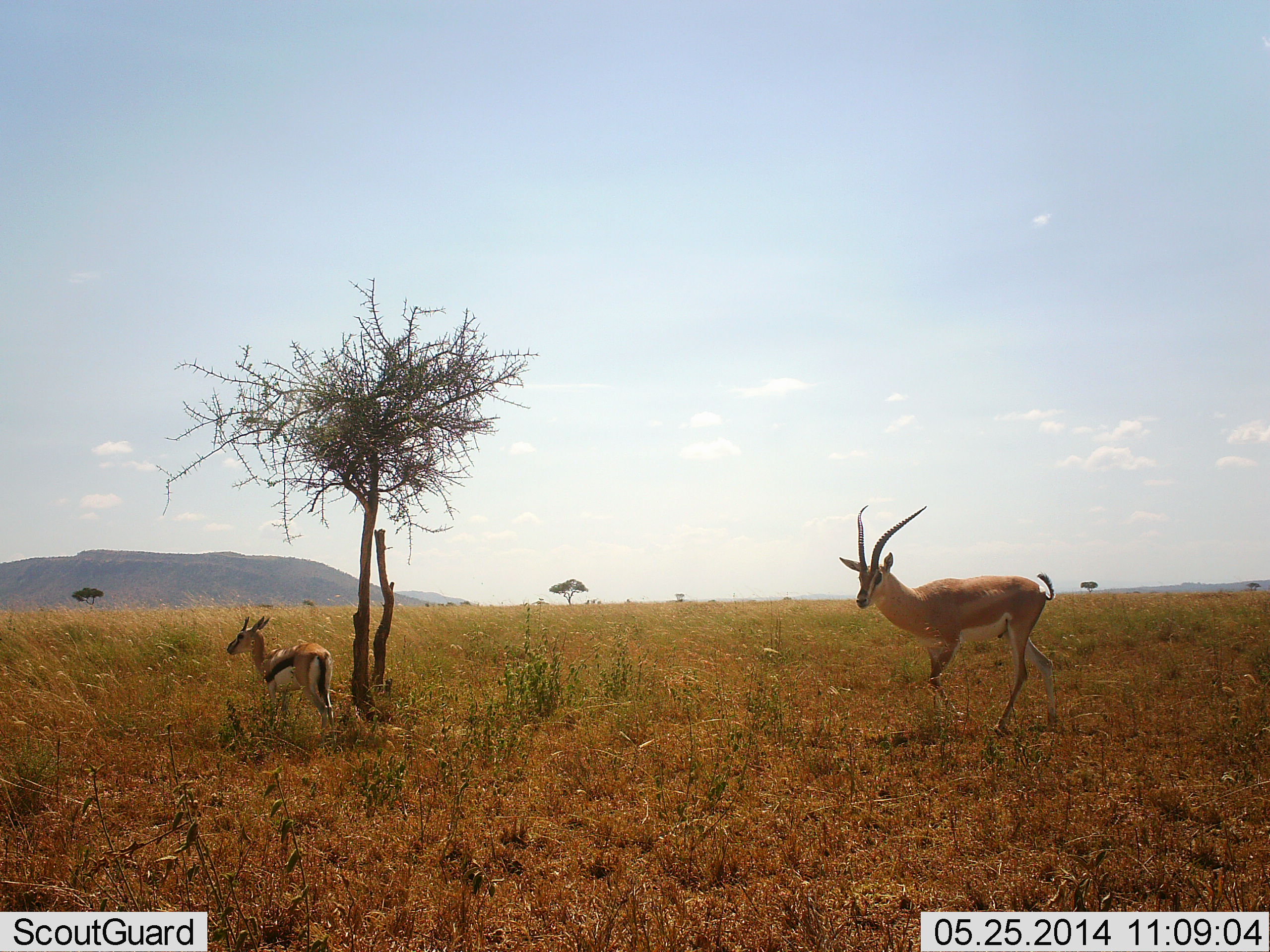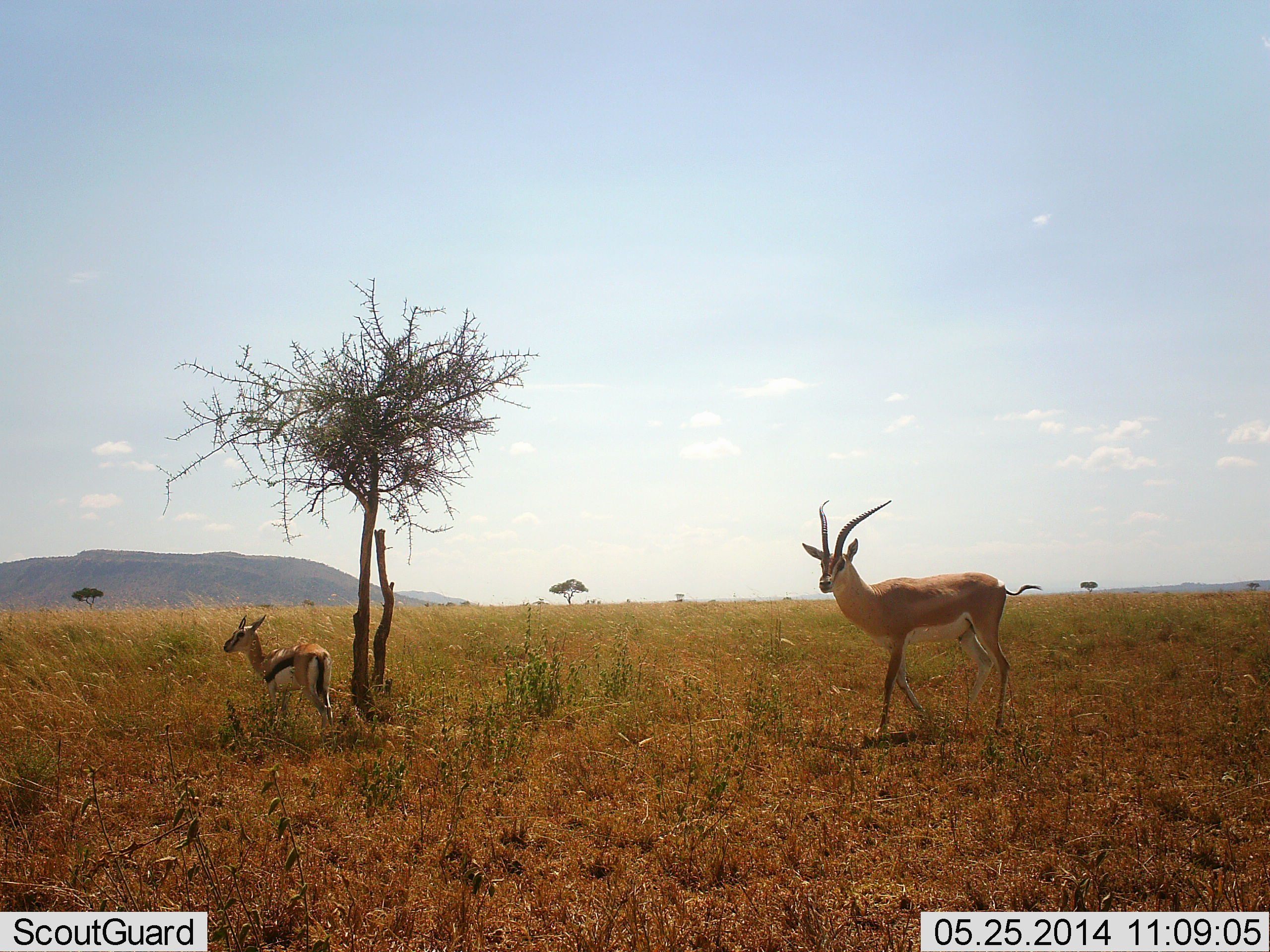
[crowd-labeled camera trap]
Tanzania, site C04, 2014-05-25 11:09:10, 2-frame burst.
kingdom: Animalia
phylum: Chordata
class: Mammalia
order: Artiodactyla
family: Bovidae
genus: Nanger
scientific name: Nanger granti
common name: grant's gazelle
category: gazellegrants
Gazellegrants (grant's gazelle) (Nanger granti), count 1. Behavior (volunteer vote fractions): standing 45%, resting 0%, moving 64%, interacting 0%. Young present (vote fraction): 9%. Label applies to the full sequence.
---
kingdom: Animalia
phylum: Chordata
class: Mammalia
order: Artiodactyla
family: Bovidae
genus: Eudorcas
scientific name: Eudorcas thomsonii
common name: thomson's gazelle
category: gazellethomsons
Gazellethomsons (thomson's gazelle) (Eudorcas thomsonii), count 1. Behavior (volunteer vote fractions): standing 100%, resting 0%, moving 0%, interacting 0%. Young present (vote fraction): 9%. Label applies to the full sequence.